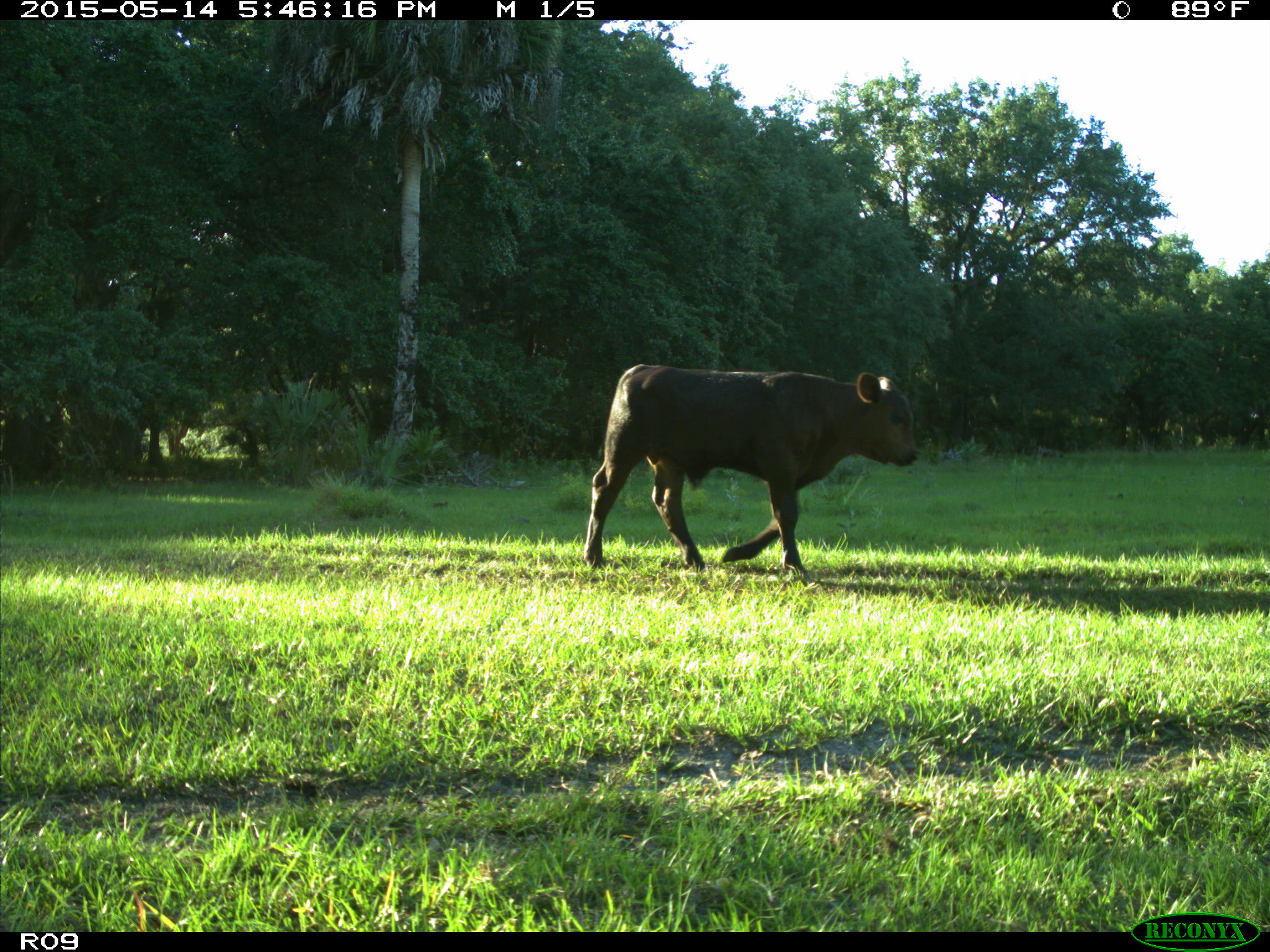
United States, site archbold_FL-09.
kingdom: Animalia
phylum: Chordata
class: Mammalia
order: Artiodactyla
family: Bovidae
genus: Bos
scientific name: Bos taurus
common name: domestic cow